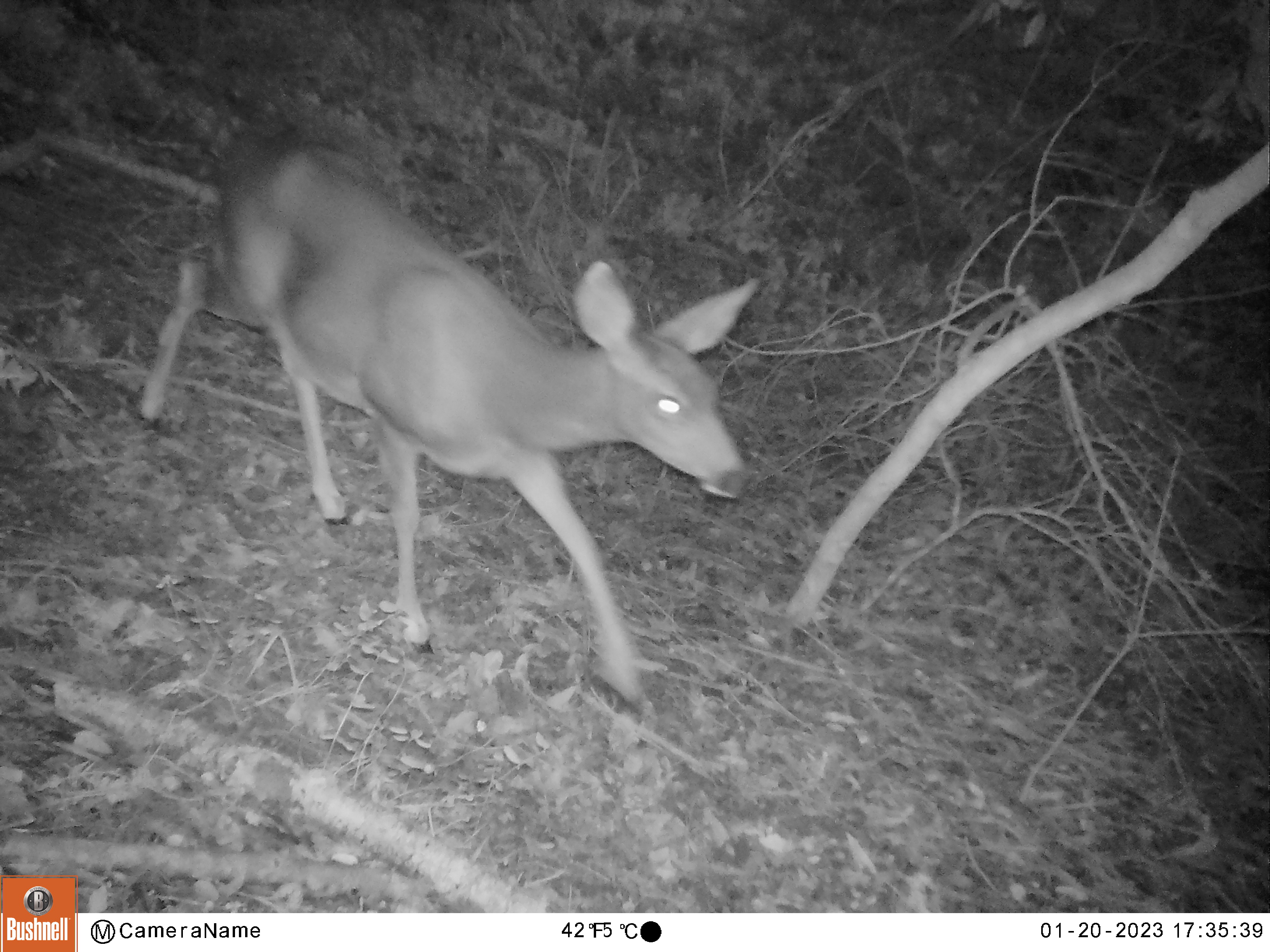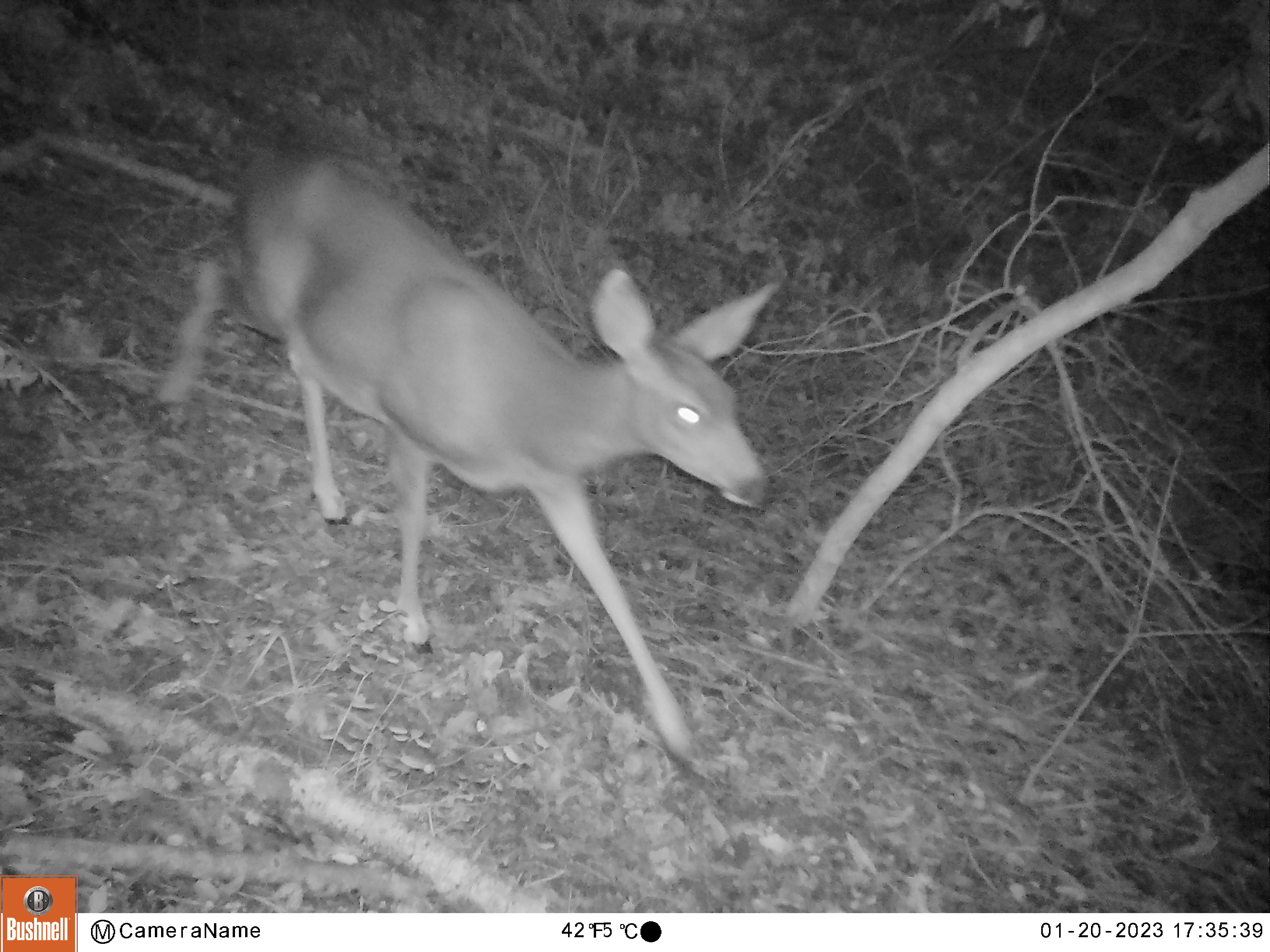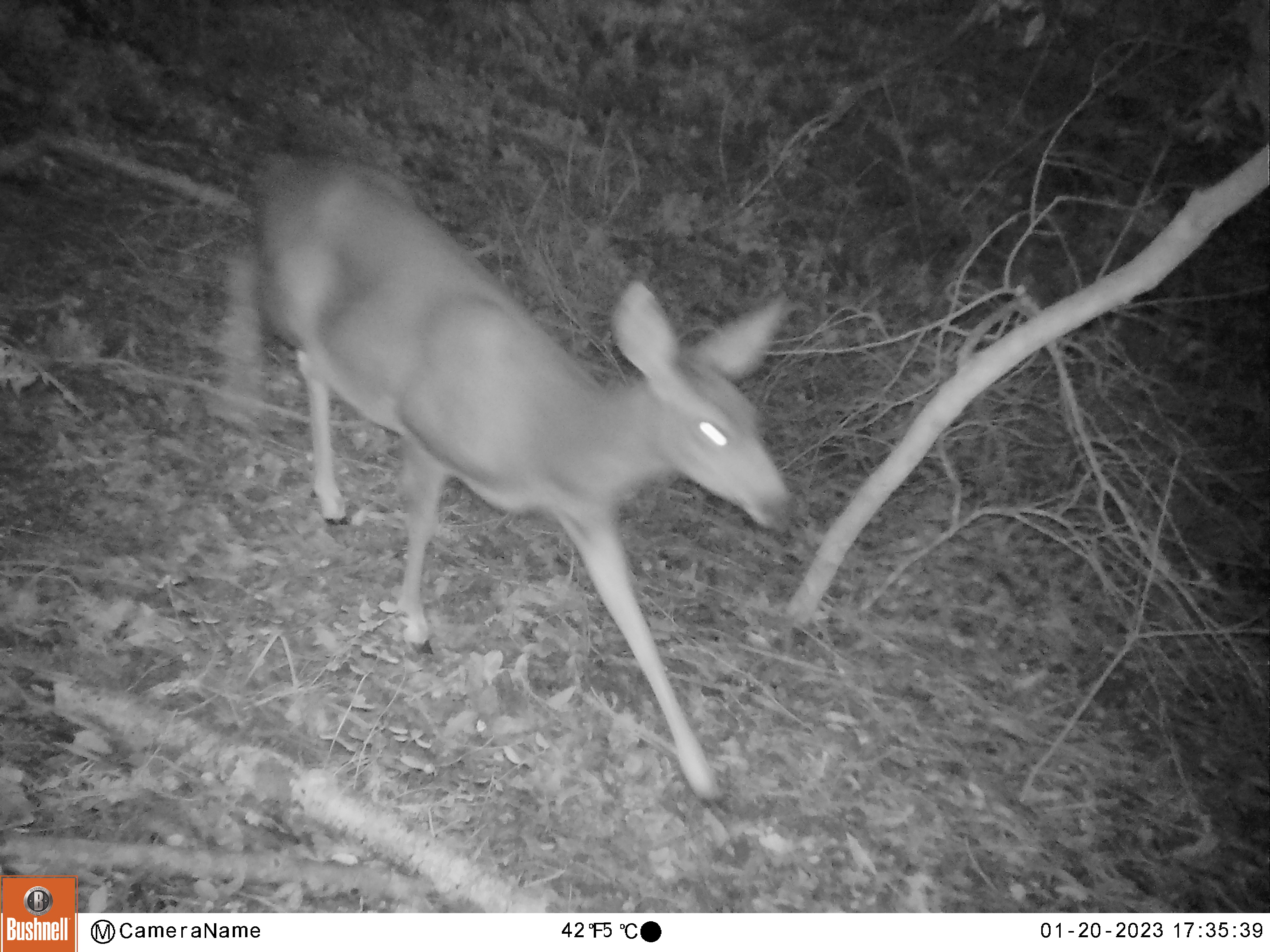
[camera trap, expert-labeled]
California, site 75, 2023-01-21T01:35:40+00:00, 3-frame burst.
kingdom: Animalia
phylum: Chordata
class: Mammalia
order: Artiodactyla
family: Cervidae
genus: Odocoileus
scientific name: Odocoileus hemionus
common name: mule deer